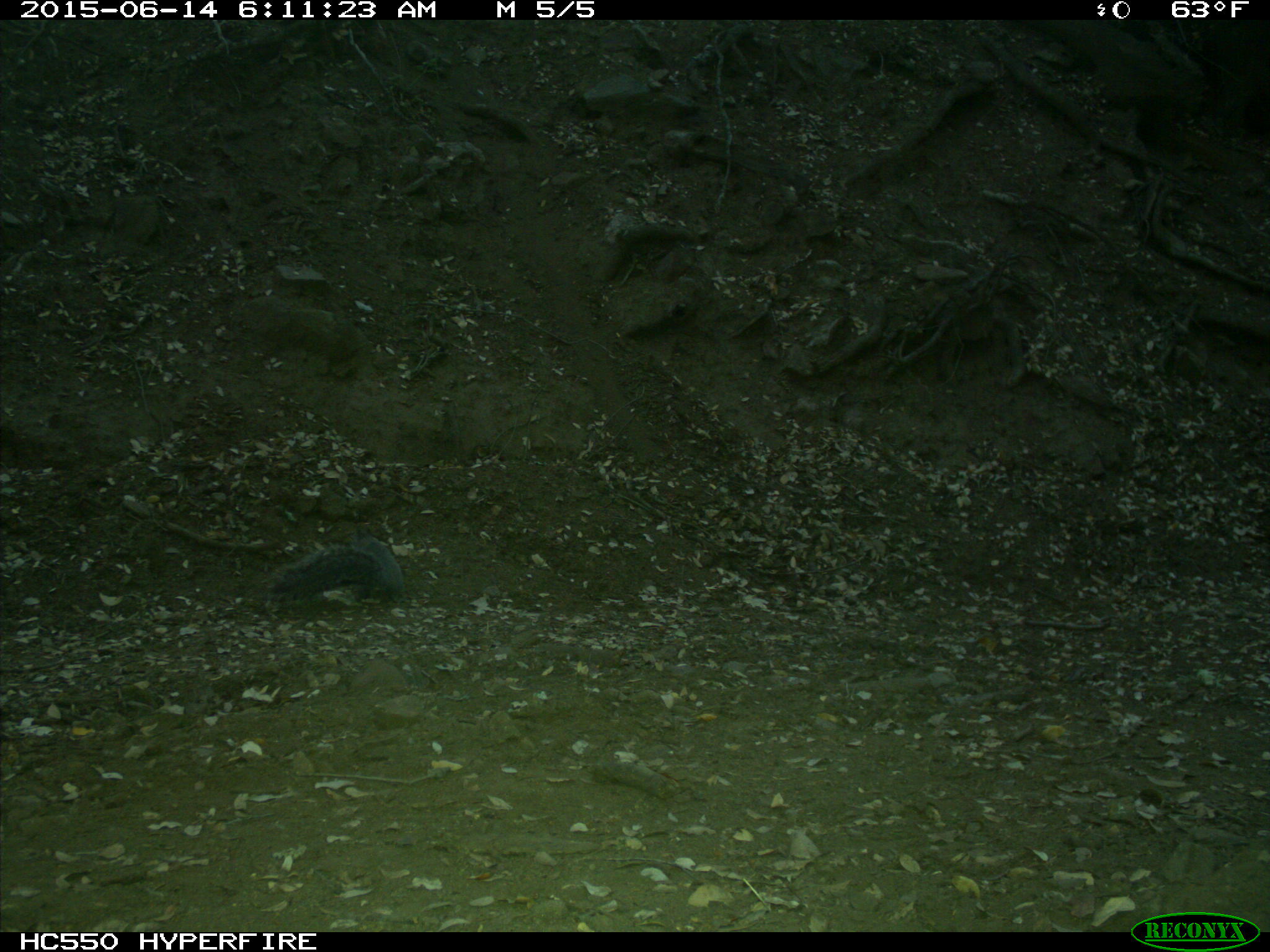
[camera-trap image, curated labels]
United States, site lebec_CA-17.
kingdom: Animalia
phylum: Chordata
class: Mammalia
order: Rodentia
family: Sciuridae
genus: Sciurus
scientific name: Sciurus carolinensis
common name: eastern gray squirrel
Sciurus carolinensis (eastern gray squirrel).